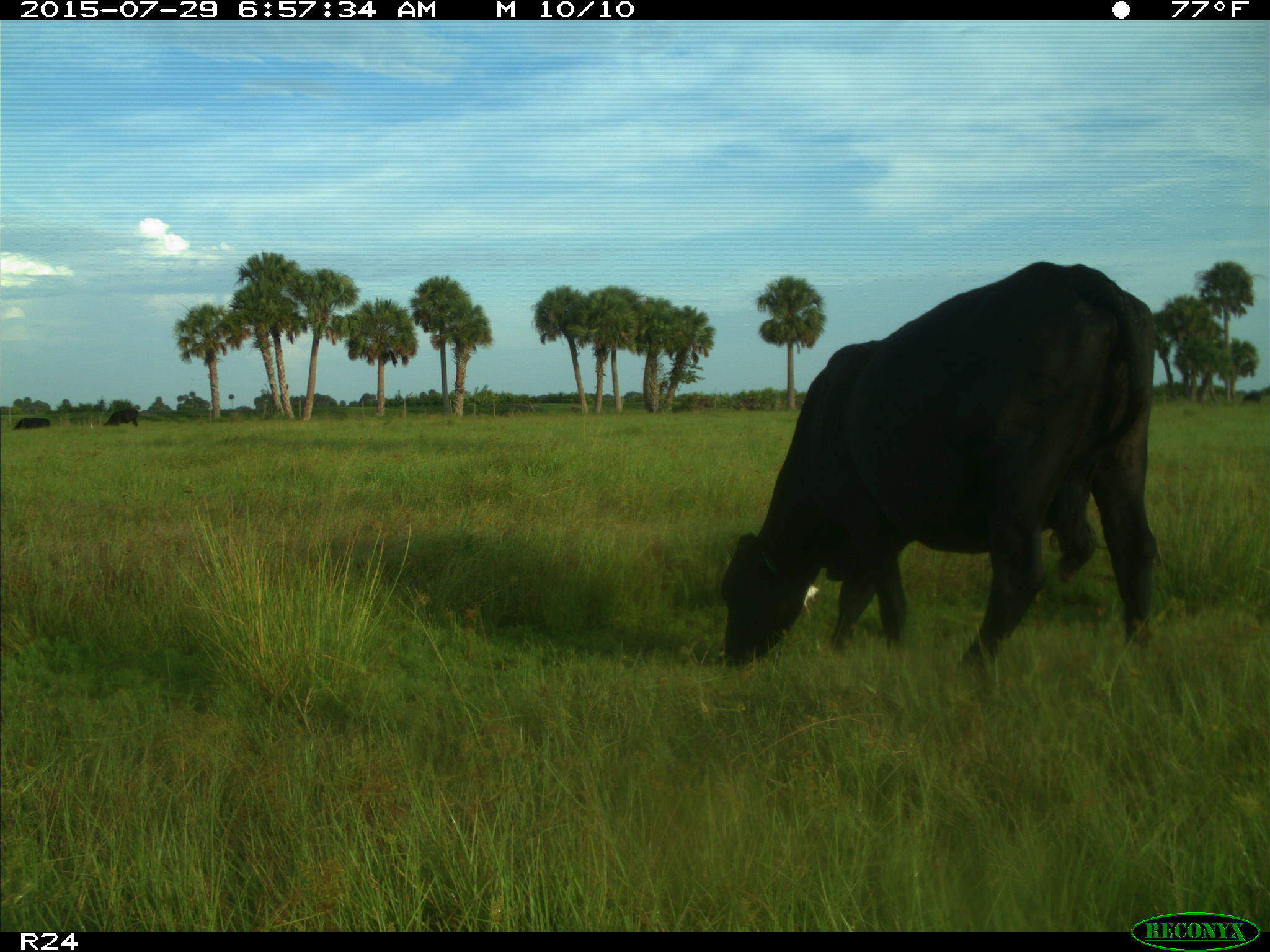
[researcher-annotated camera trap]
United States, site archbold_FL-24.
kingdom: Animalia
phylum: Chordata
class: Mammalia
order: Artiodactyla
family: Bovidae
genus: Bos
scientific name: Bos taurus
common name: domestic cow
Bos taurus (domestic cow).